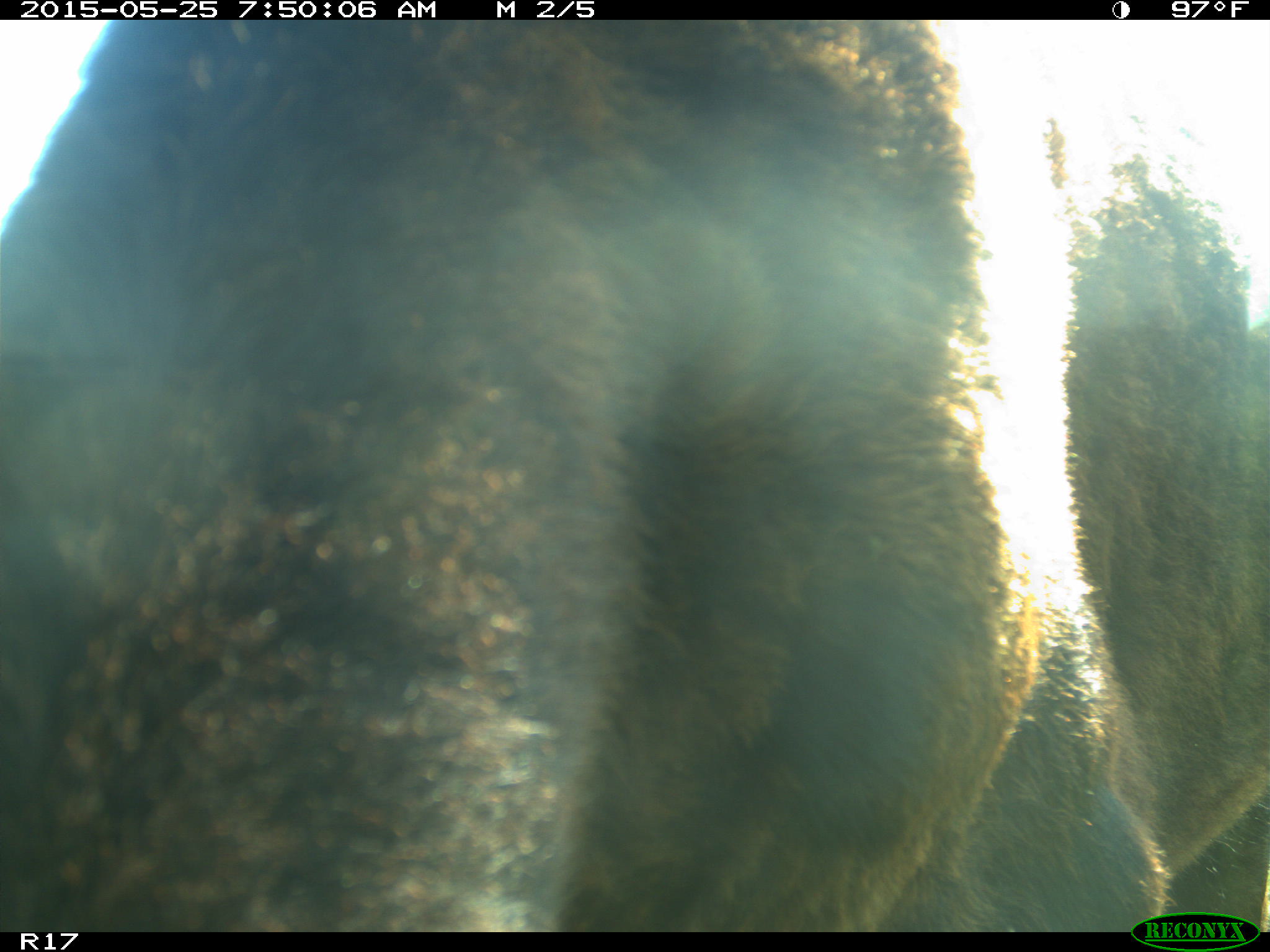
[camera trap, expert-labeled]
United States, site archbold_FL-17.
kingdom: Animalia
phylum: Chordata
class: Mammalia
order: Artiodactyla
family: Bovidae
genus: Bos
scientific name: Bos taurus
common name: domestic cow